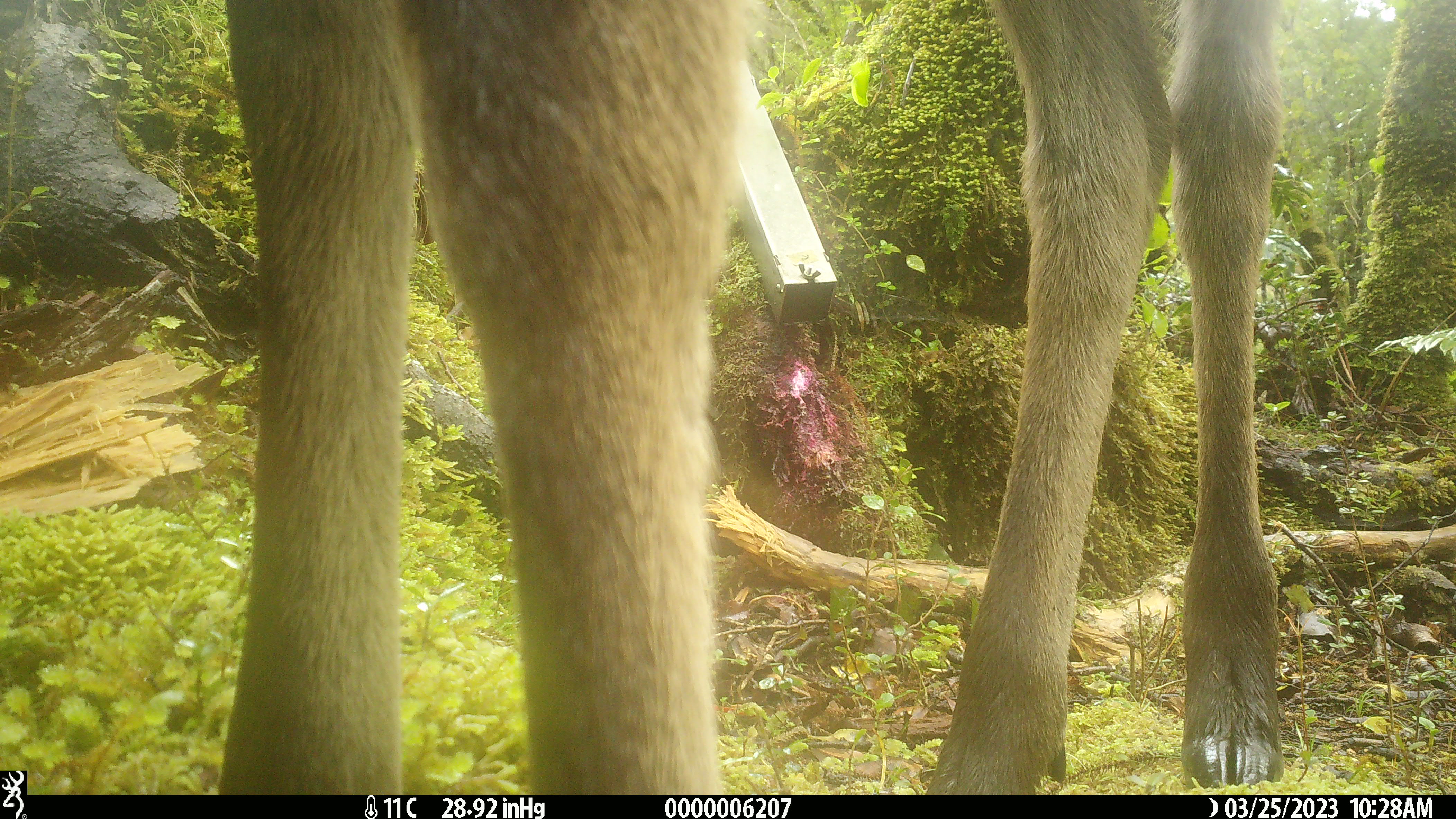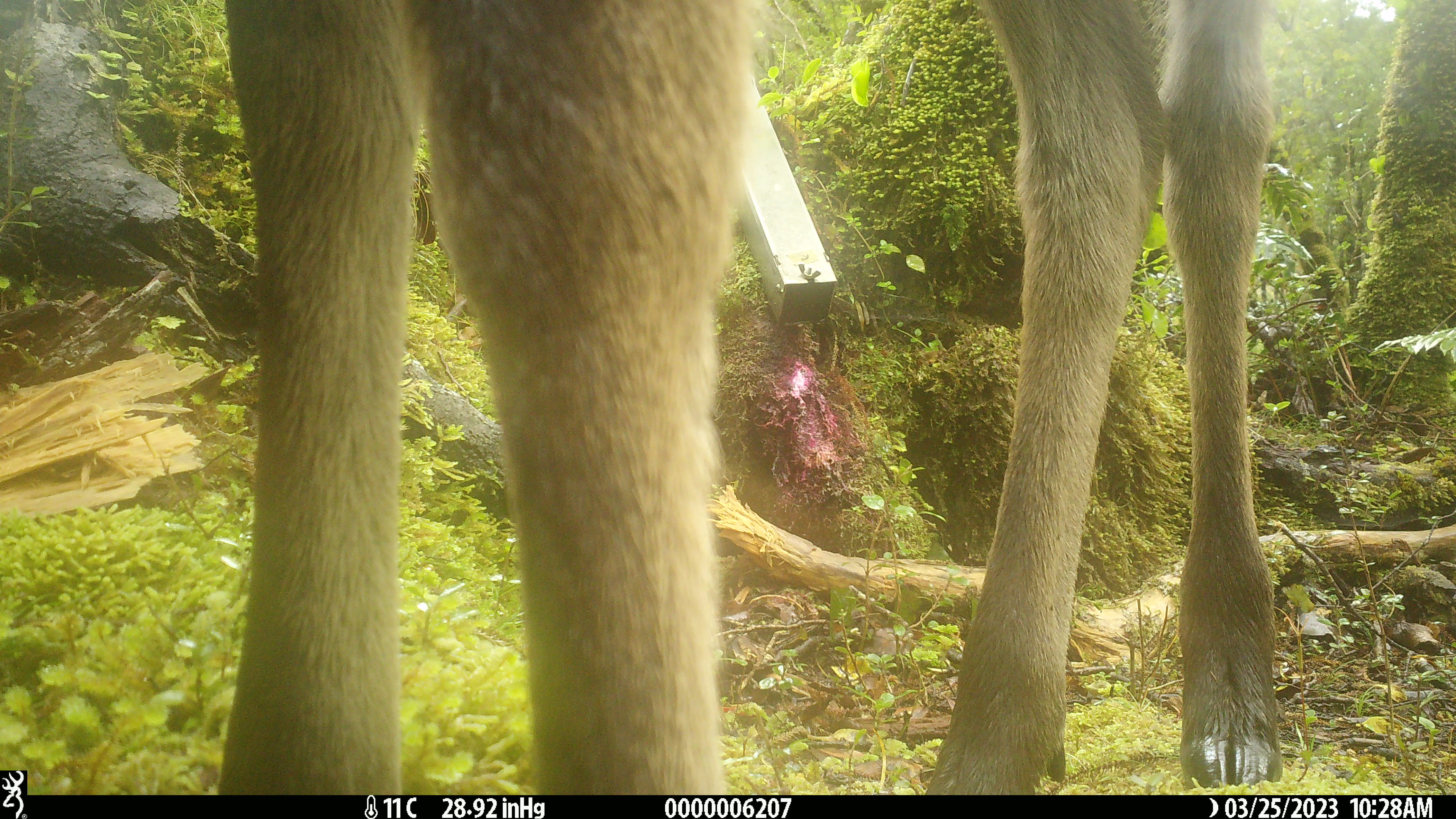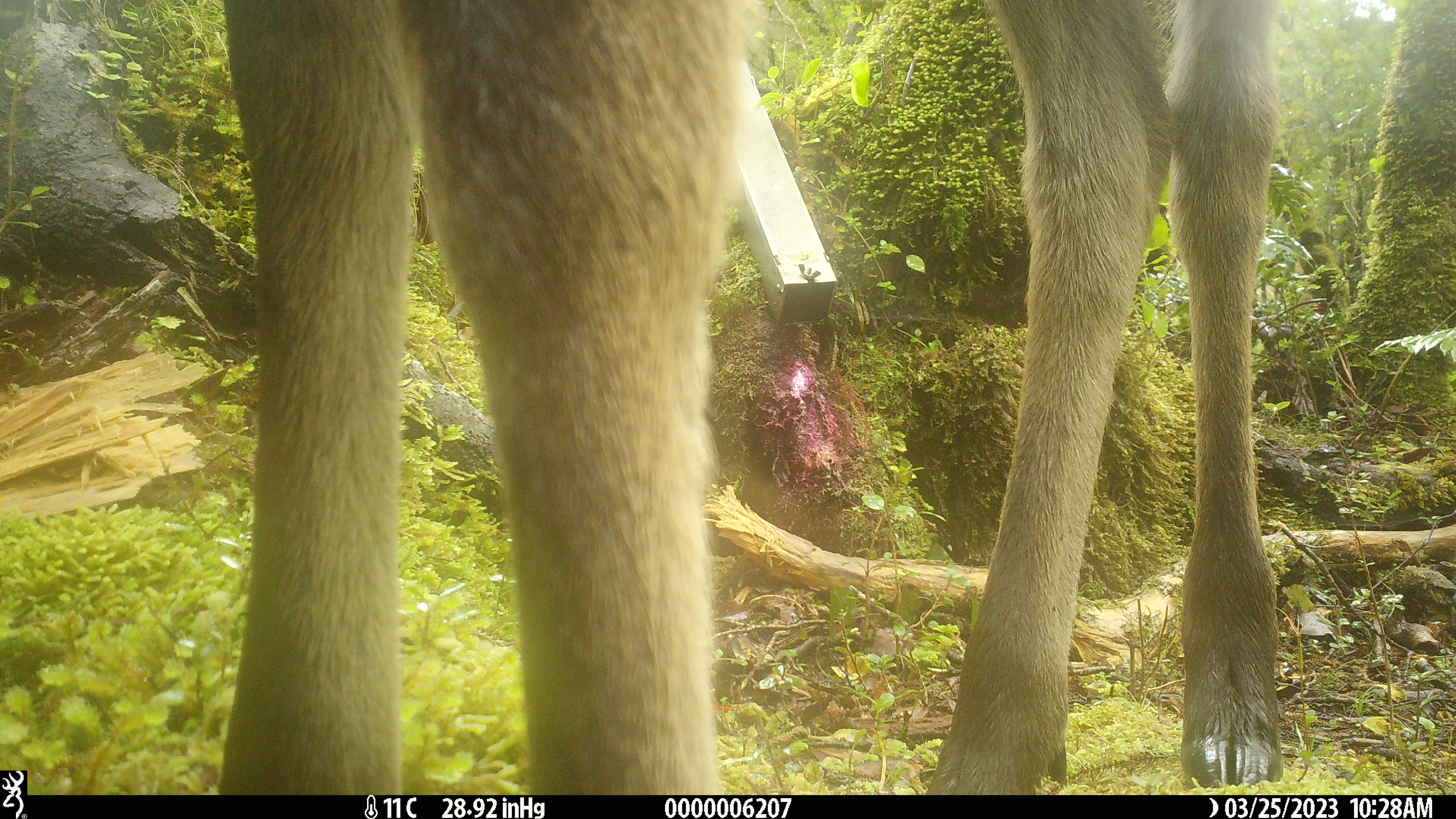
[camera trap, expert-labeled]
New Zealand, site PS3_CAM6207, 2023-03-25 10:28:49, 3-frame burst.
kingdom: Animalia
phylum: Chordata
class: Mammalia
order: Artiodactyla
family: Cervidae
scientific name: Cervidae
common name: deer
Deer (Cervidae).